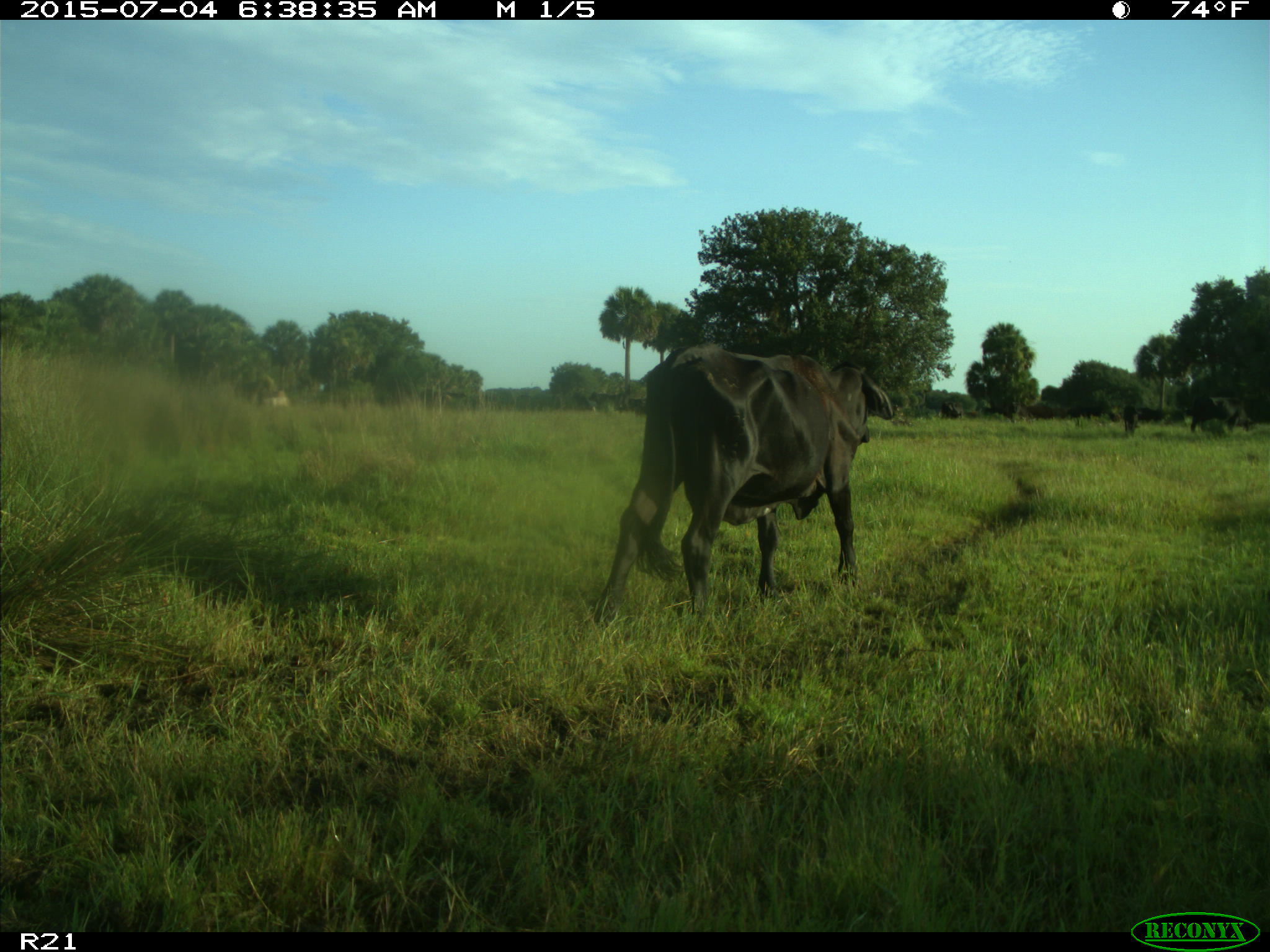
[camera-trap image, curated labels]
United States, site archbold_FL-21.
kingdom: Animalia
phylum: Chordata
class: Mammalia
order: Artiodactyla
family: Bovidae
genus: Bos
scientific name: Bos taurus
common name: domestic cow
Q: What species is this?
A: Bos taurus (domestic cow).